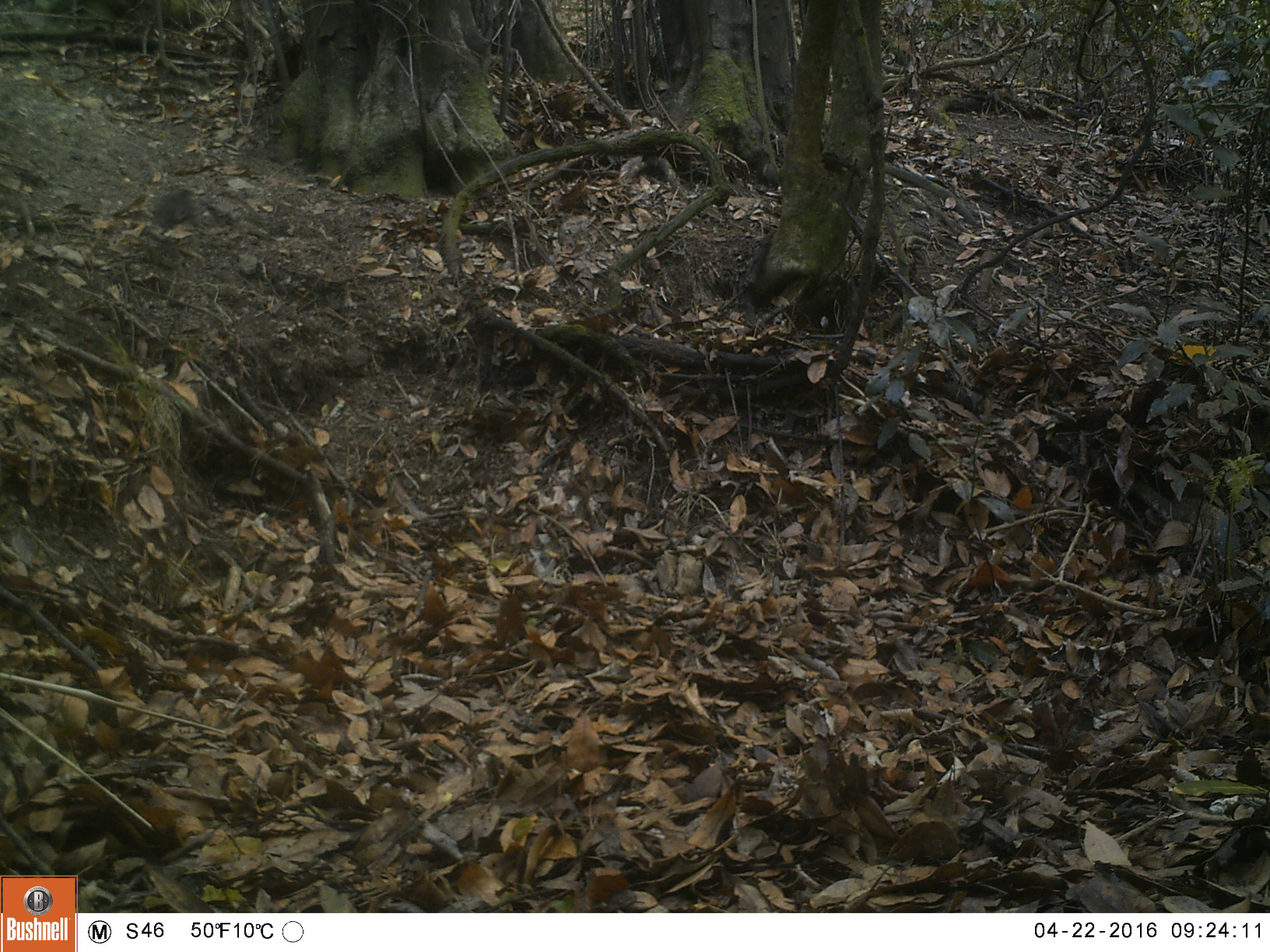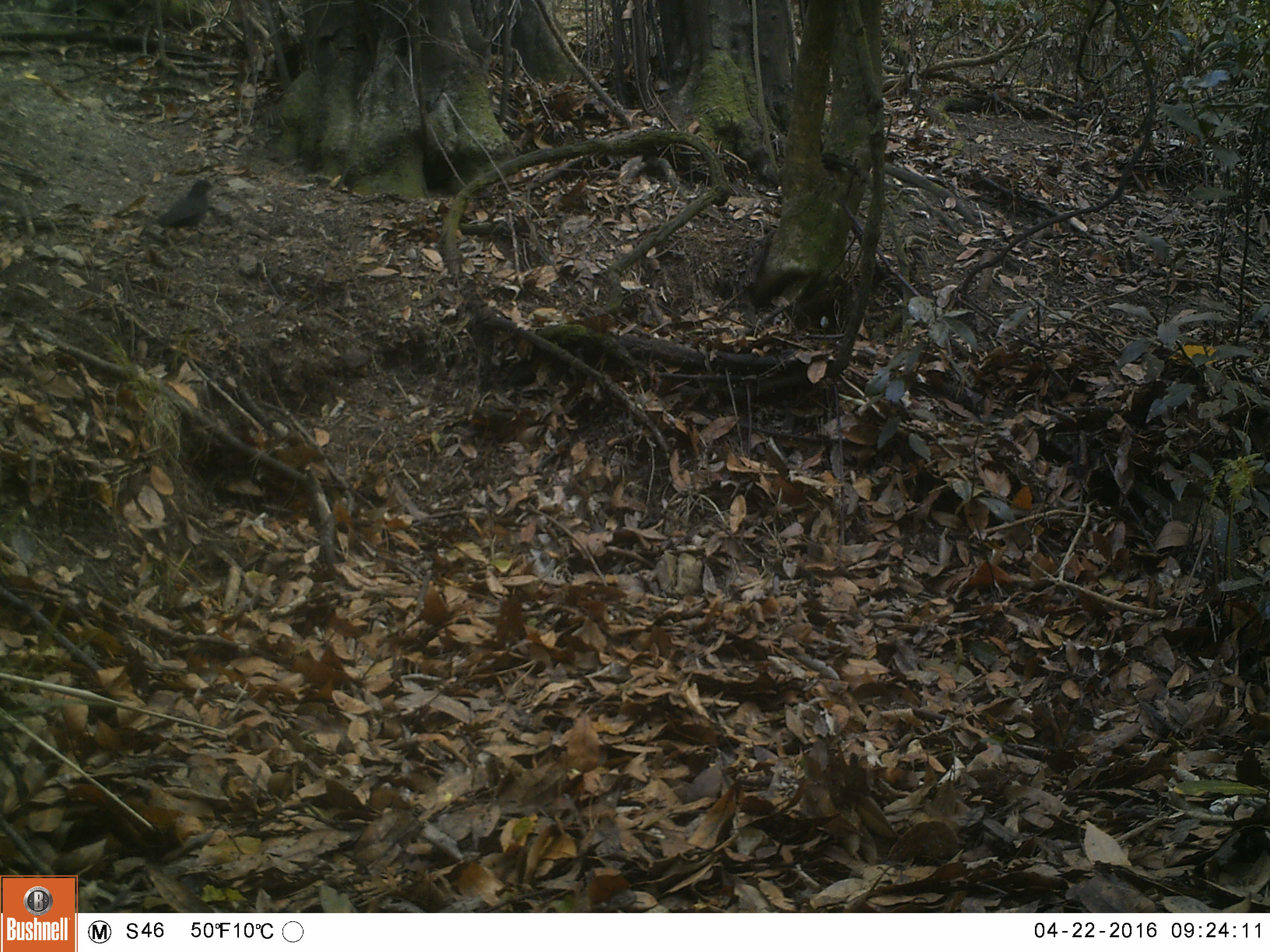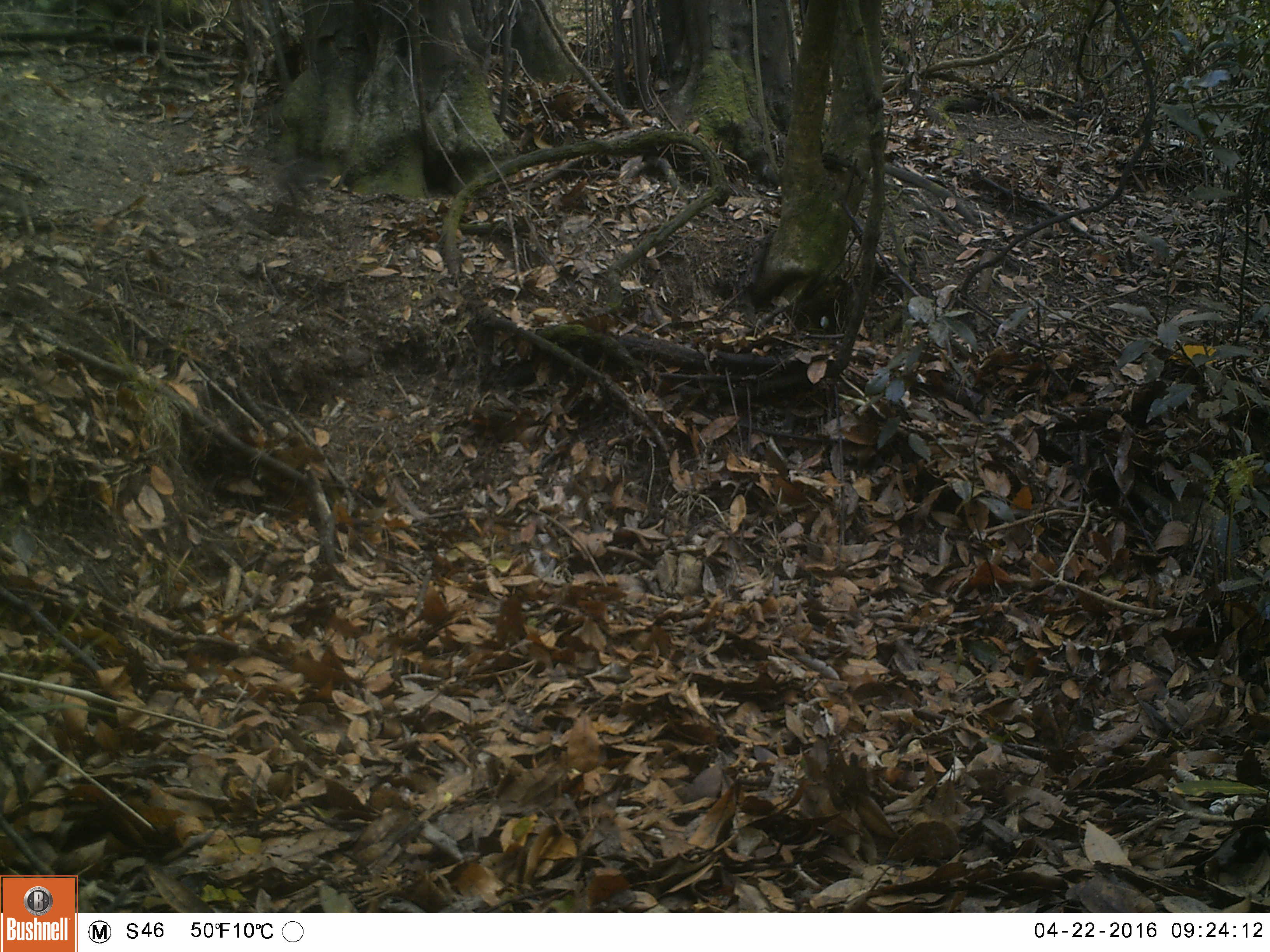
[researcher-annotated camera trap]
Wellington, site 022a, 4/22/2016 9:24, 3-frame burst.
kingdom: Animalia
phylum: Chordata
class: Aves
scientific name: Aves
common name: bird